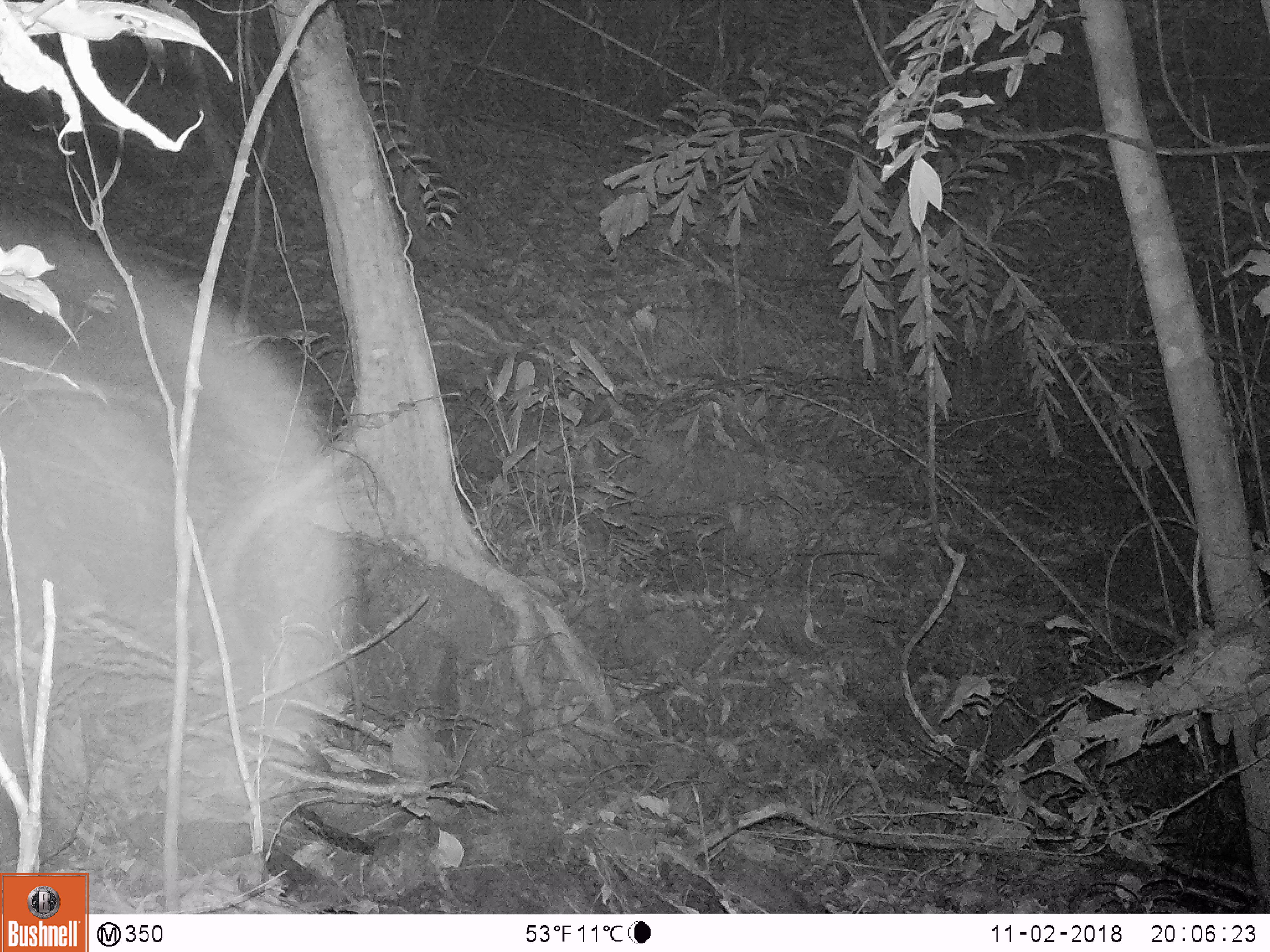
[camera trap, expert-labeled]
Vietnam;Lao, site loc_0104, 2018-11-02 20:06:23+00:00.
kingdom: Animalia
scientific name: Animalia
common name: animal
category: unidentified animal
Unidentified animal (animal) (Animalia). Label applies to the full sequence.